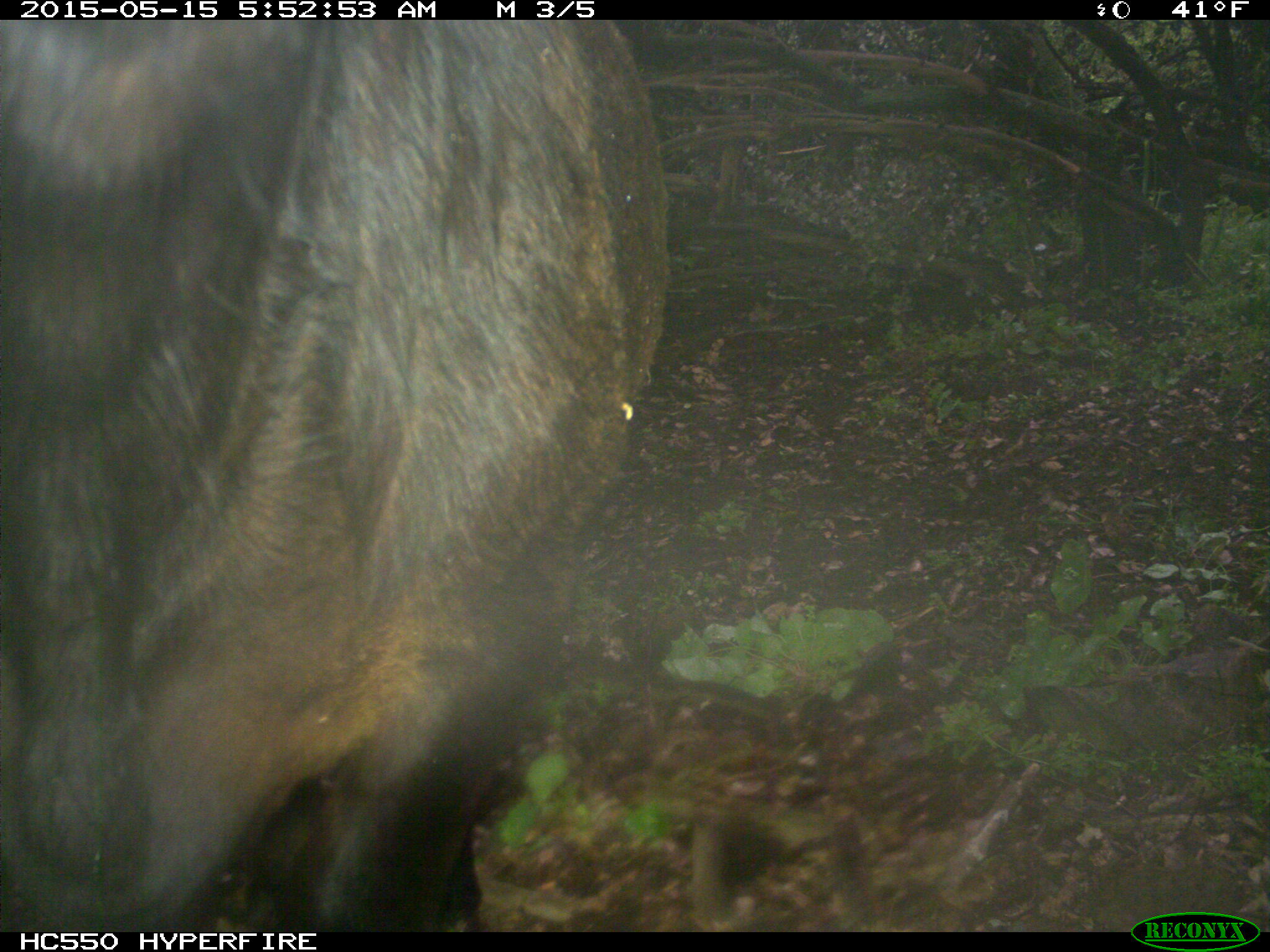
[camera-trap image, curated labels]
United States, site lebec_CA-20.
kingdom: Animalia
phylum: Chordata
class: Mammalia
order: Artiodactyla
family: Bovidae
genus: Bos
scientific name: Bos taurus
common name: domestic cow